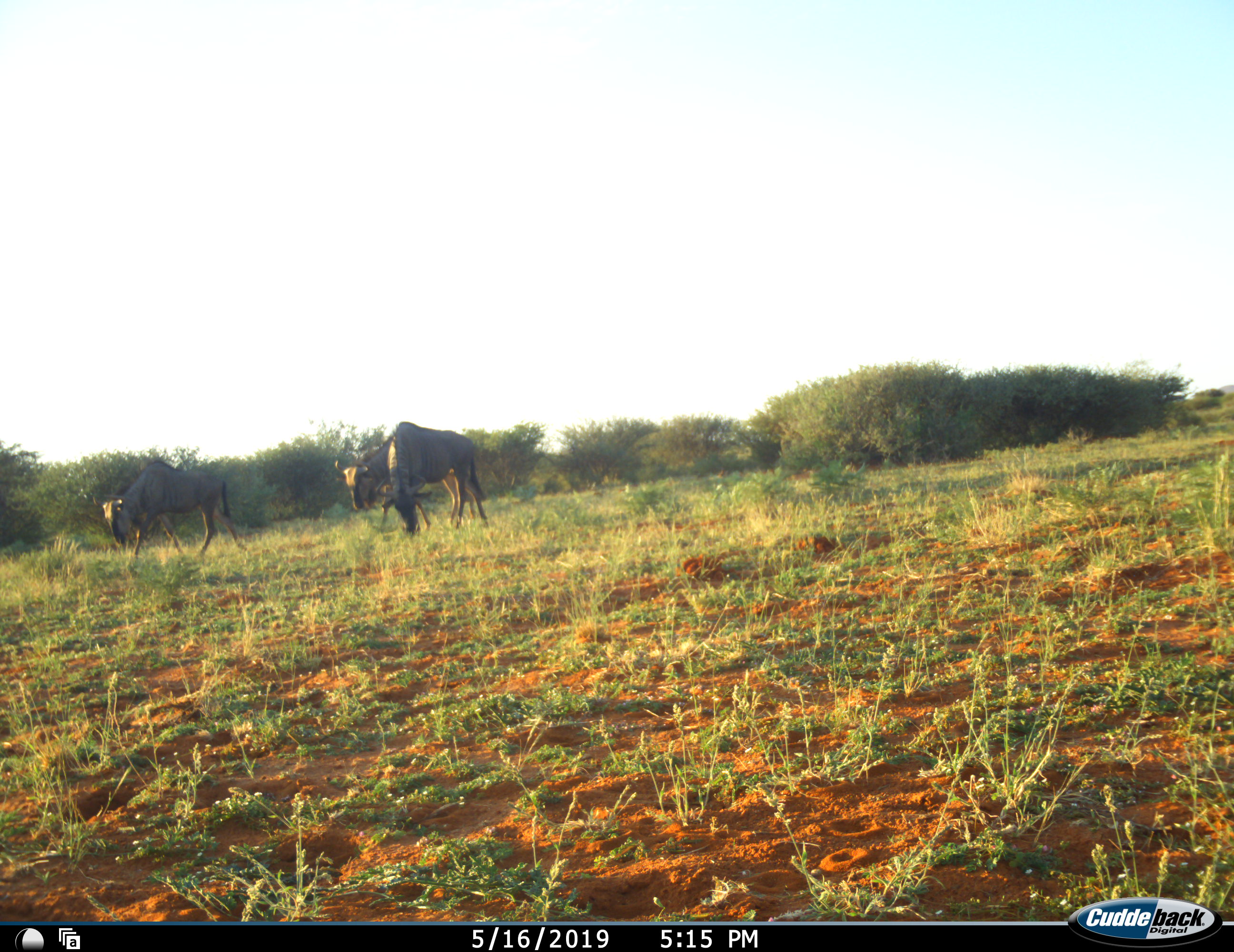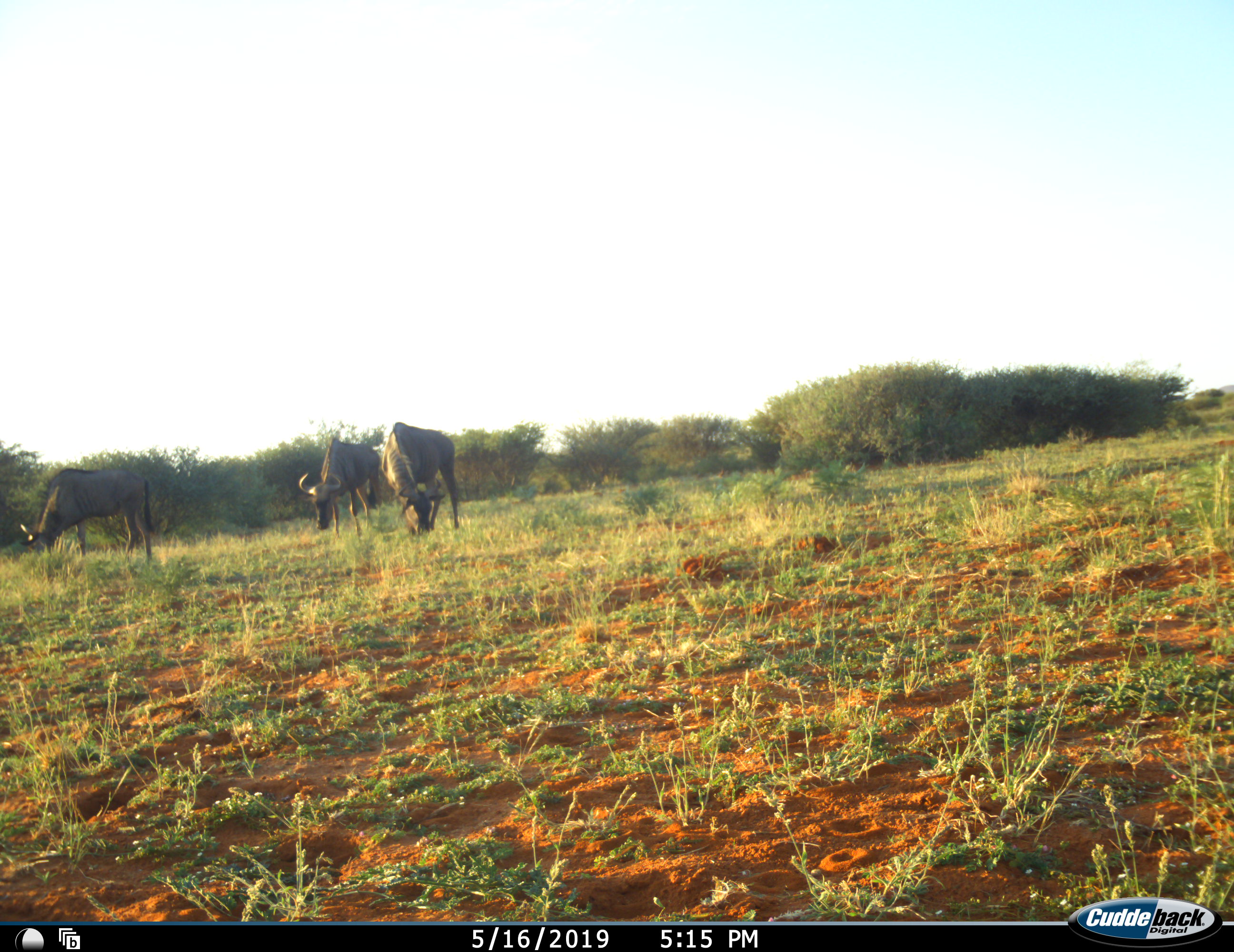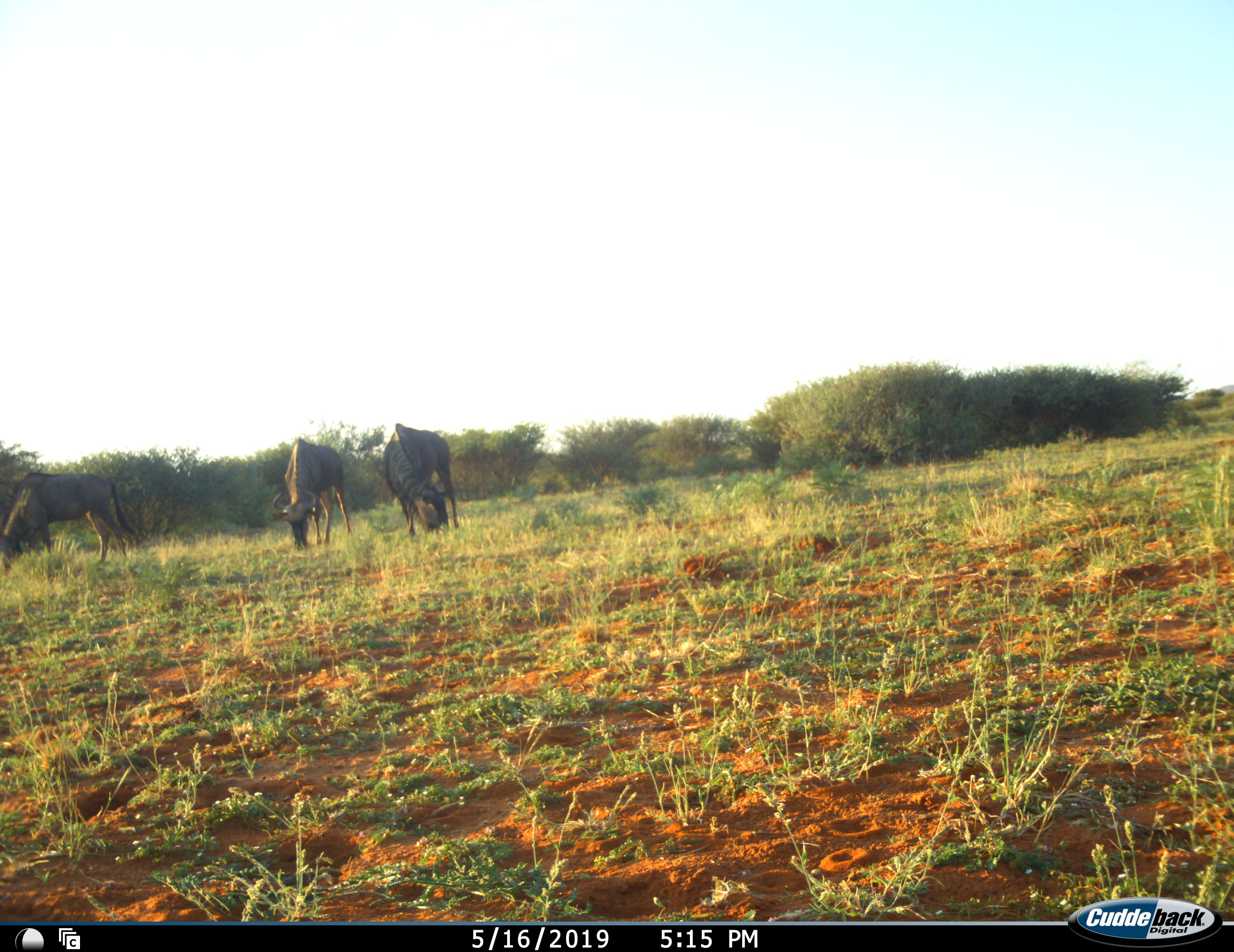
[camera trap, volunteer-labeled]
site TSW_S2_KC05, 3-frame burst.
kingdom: Animalia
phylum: Chordata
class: Mammalia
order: Artiodactyla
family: Bovidae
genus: Connochaetes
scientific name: Connochaetes taurinus taurinus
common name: blue wildebeest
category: wildebeestblue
Wildebeestblue (blue wildebeest) (Connochaetes taurinus taurinus), count 3. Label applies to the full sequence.